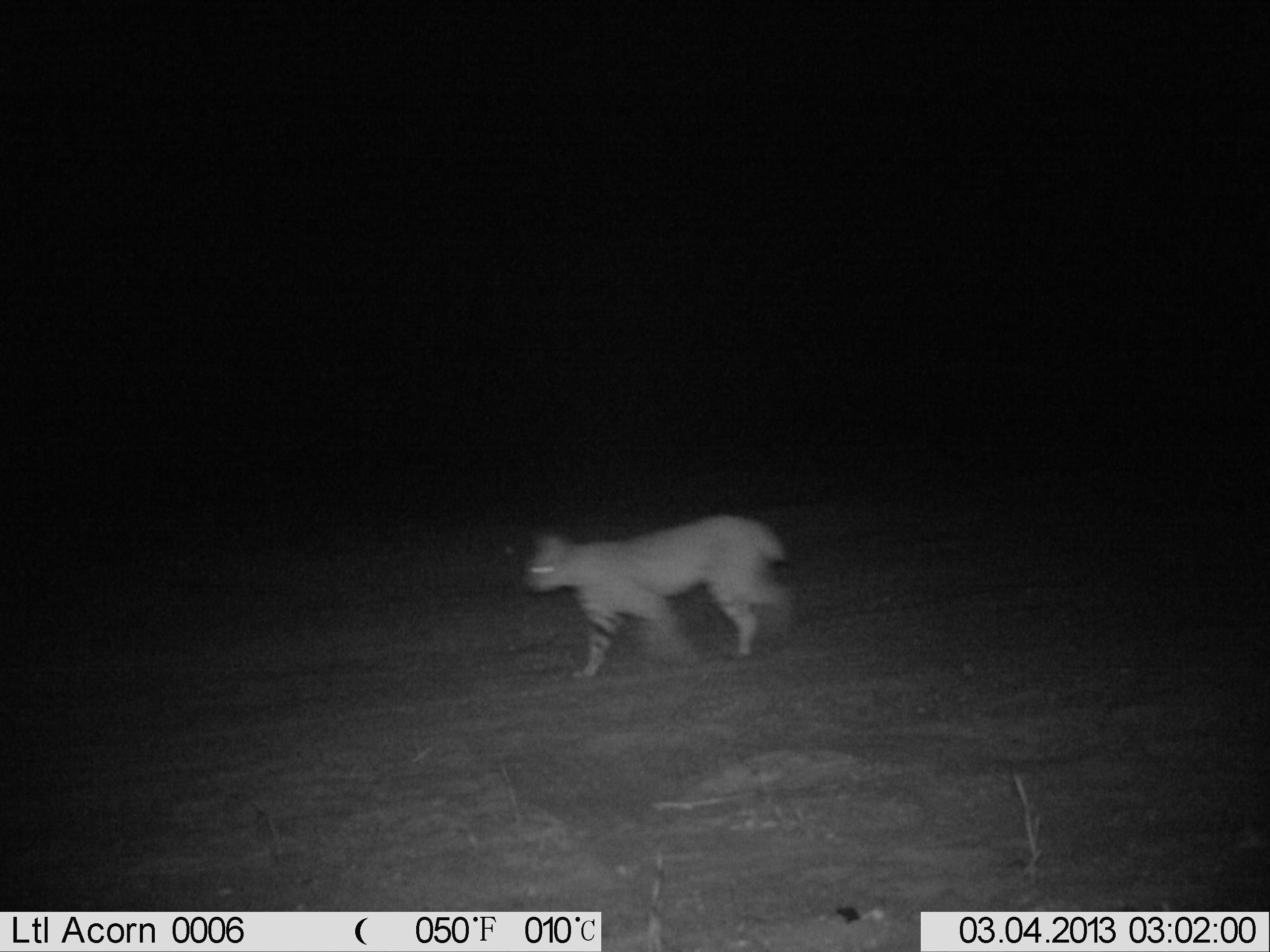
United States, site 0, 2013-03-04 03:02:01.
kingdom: Animalia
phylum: Chordata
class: Mammalia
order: Carnivora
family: Felidae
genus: Lynx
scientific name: Lynx rufus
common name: bobcat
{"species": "bobcat (Lynx rufus)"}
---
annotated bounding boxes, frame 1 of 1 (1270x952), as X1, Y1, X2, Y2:
bobcat: 516, 501, 806, 681